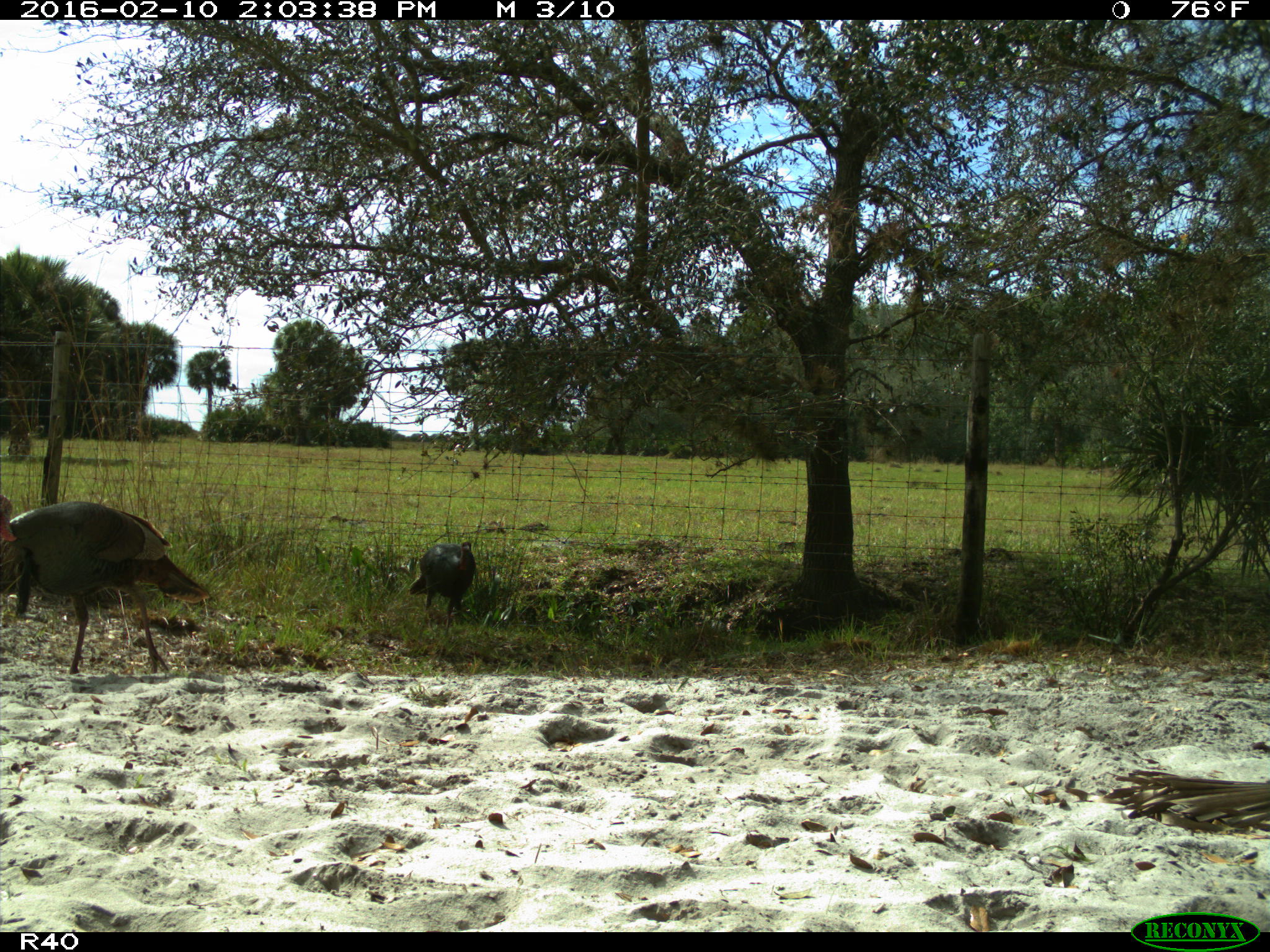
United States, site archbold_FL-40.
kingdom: Animalia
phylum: Chordata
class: Aves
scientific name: Aves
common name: birds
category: unidentified bird